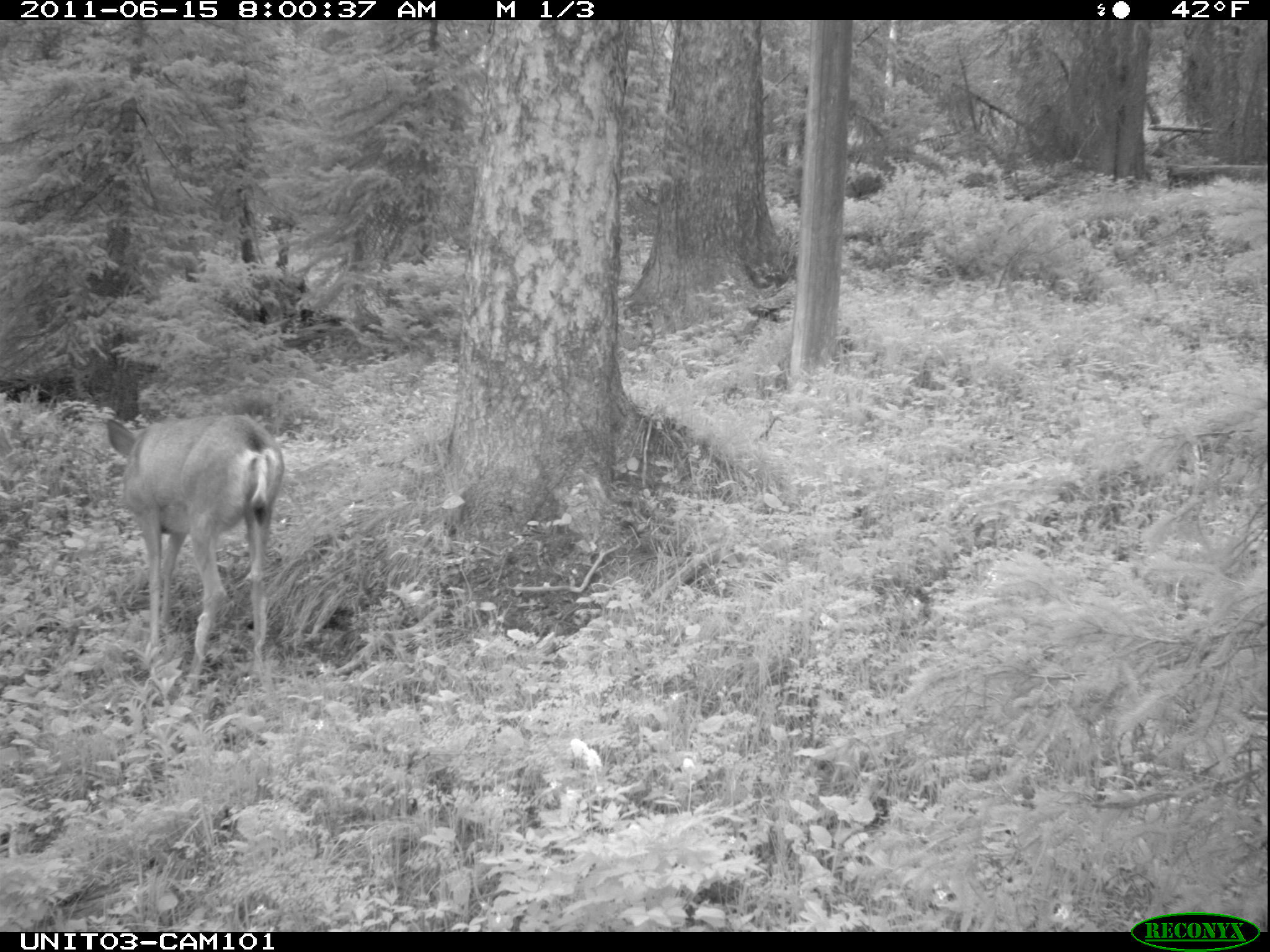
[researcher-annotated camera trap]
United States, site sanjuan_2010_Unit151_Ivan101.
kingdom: Animalia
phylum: Chordata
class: Mammalia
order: Artiodactyla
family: Cervidae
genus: Odocoileus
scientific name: Odocoileus hemionus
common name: mule deer